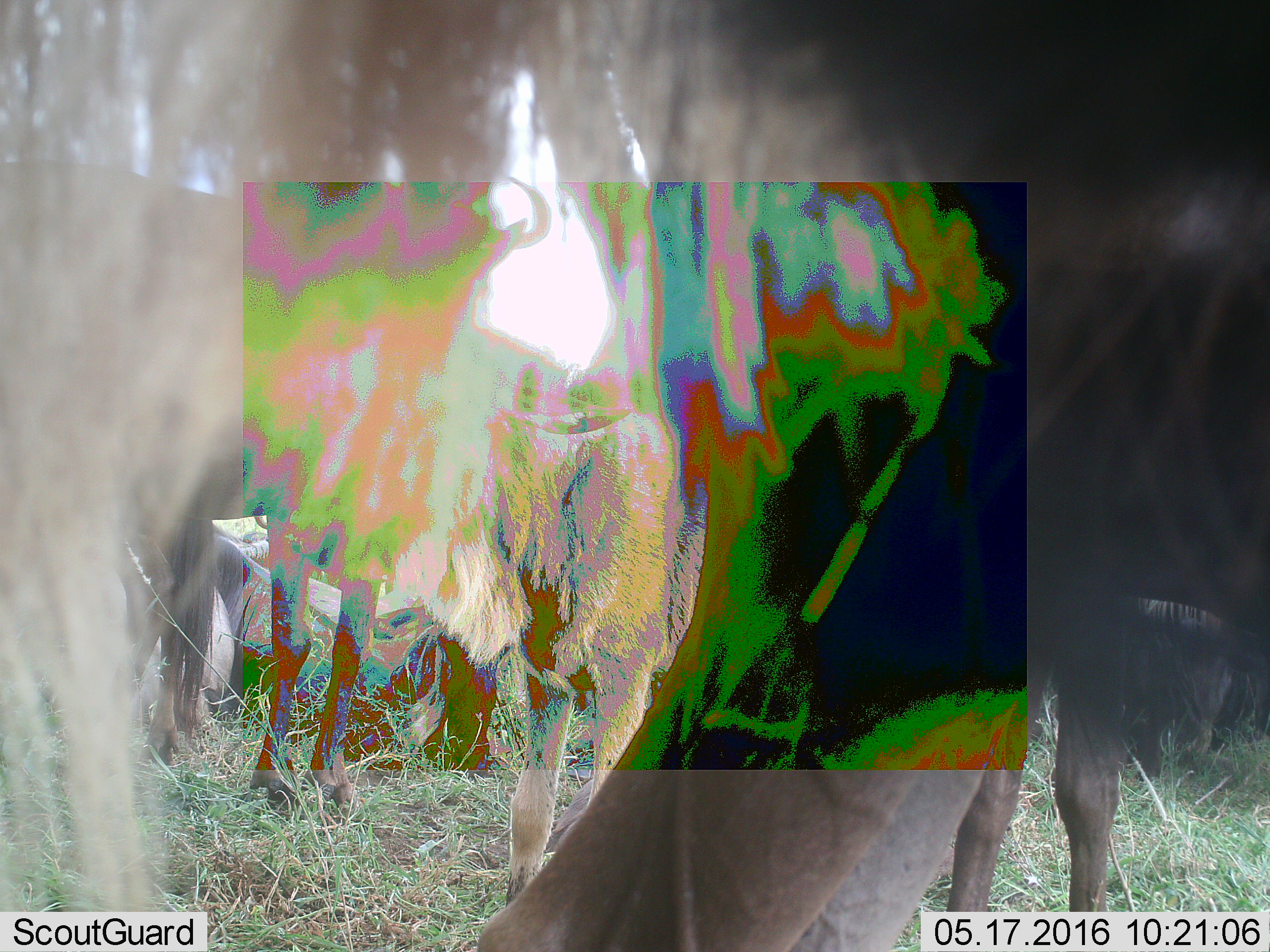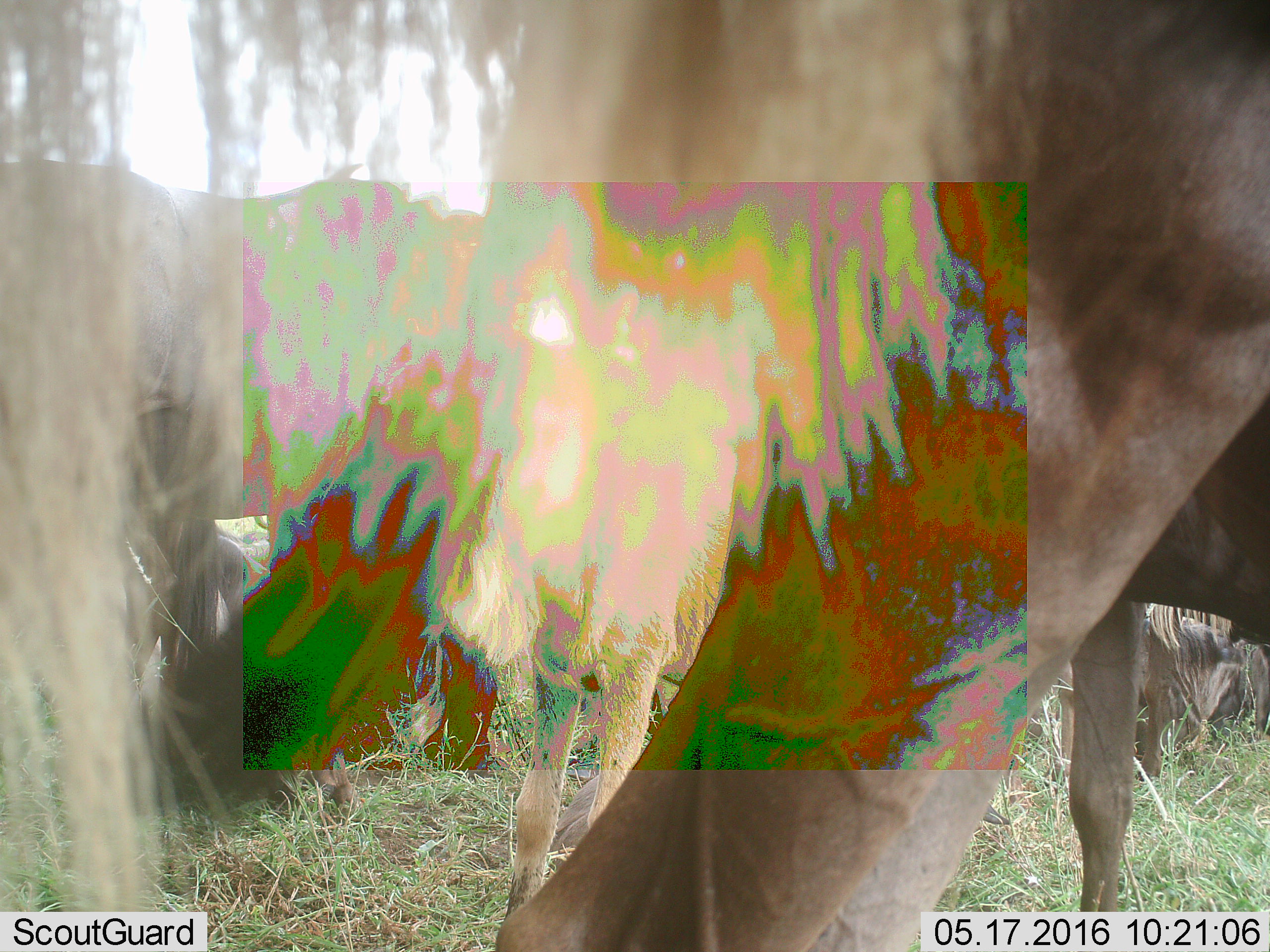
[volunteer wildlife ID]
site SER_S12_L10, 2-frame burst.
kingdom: Animalia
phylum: Chordata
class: Mammalia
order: Artiodactyla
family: Bovidae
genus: Connochaetes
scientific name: Connochaetes taurinus taurinus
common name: blue wildebeest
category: wildebeestblue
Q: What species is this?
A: Wildebeestblue (blue wildebeest) (Connochaetes taurinus taurinus).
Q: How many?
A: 6.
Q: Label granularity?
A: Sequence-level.